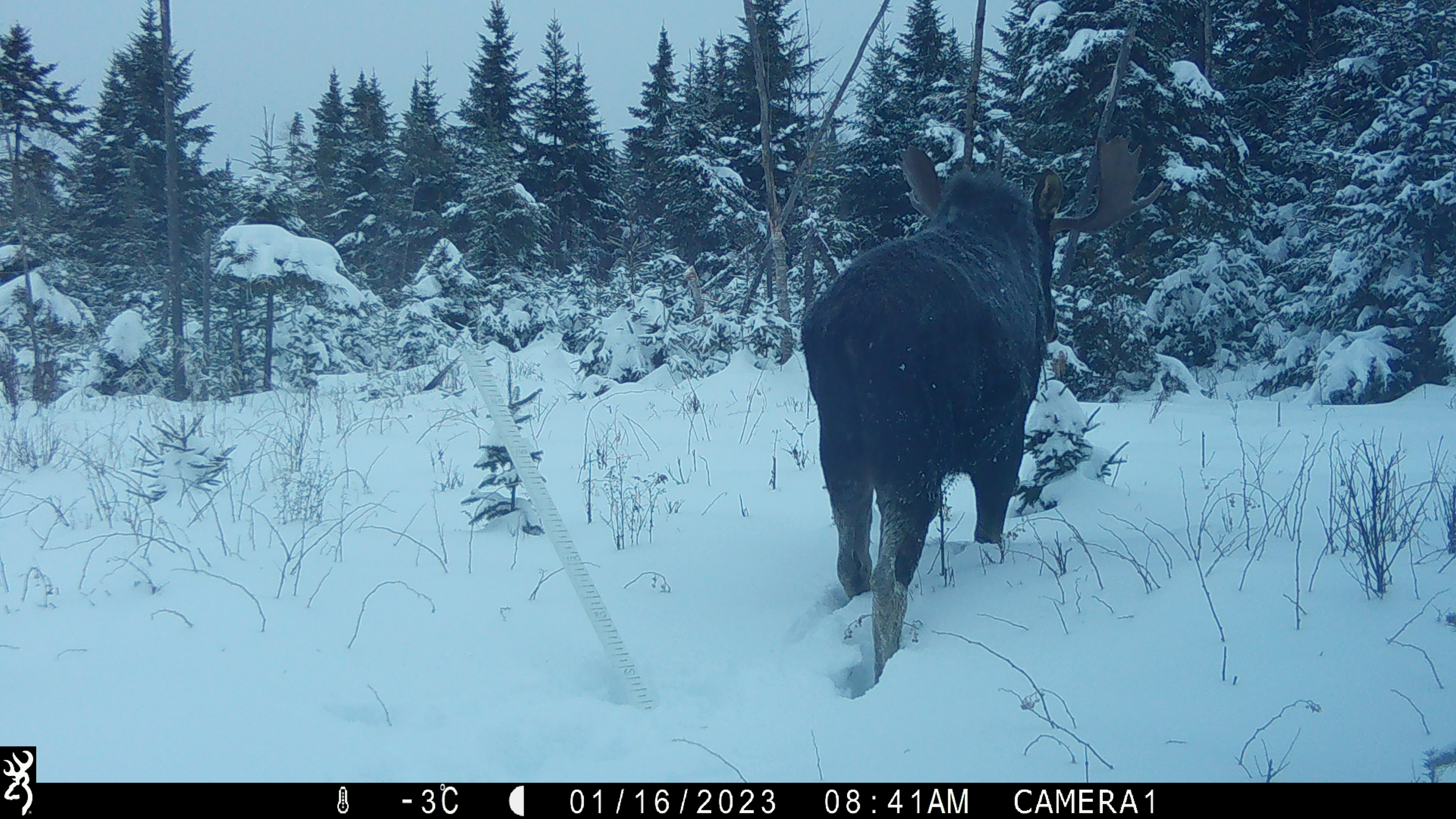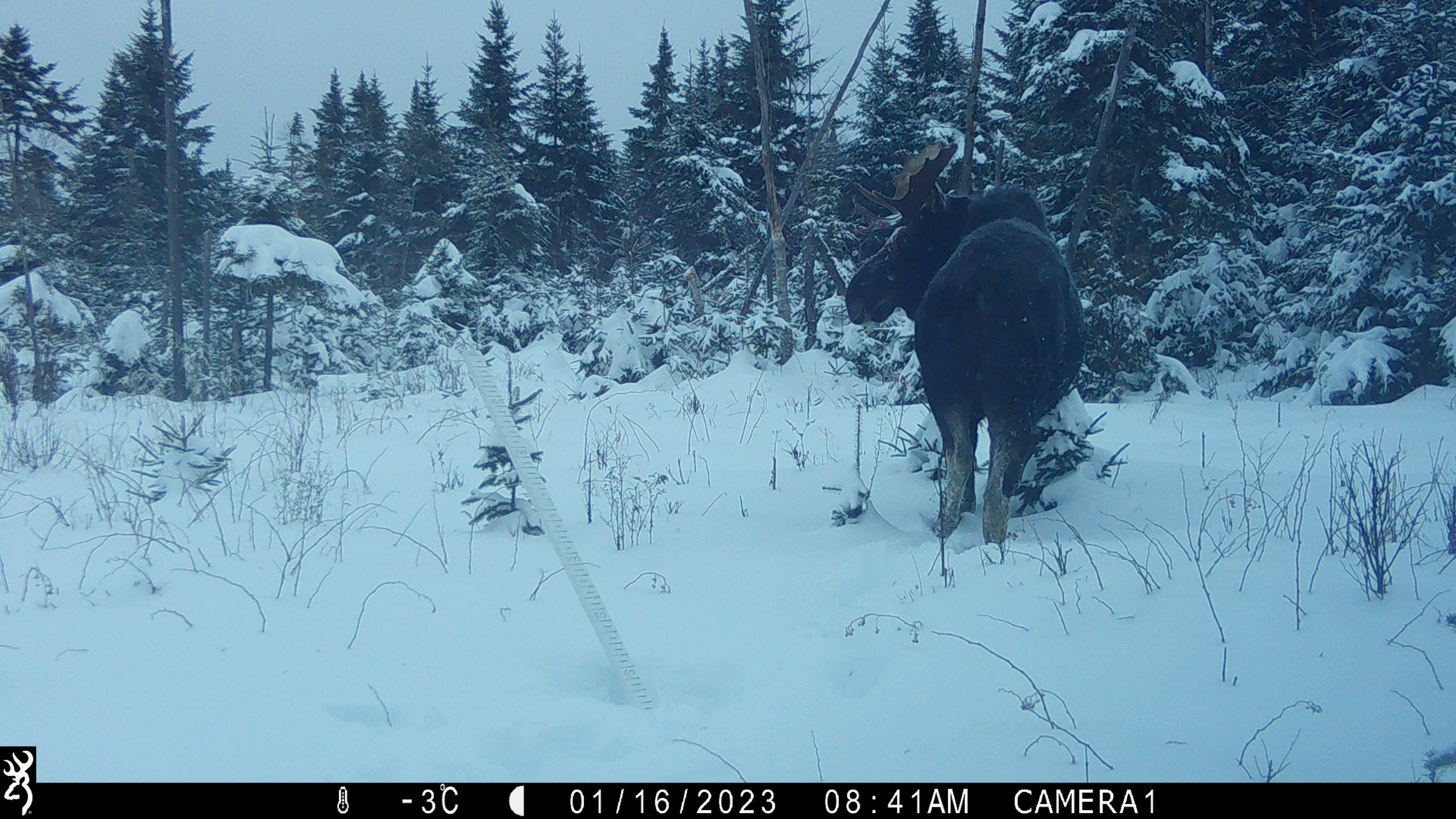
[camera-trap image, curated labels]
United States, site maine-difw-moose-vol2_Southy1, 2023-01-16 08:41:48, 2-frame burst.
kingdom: Animalia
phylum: Chordata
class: Mammalia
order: Artiodactyla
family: Cervidae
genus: Alces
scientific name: Alces alces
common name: moose